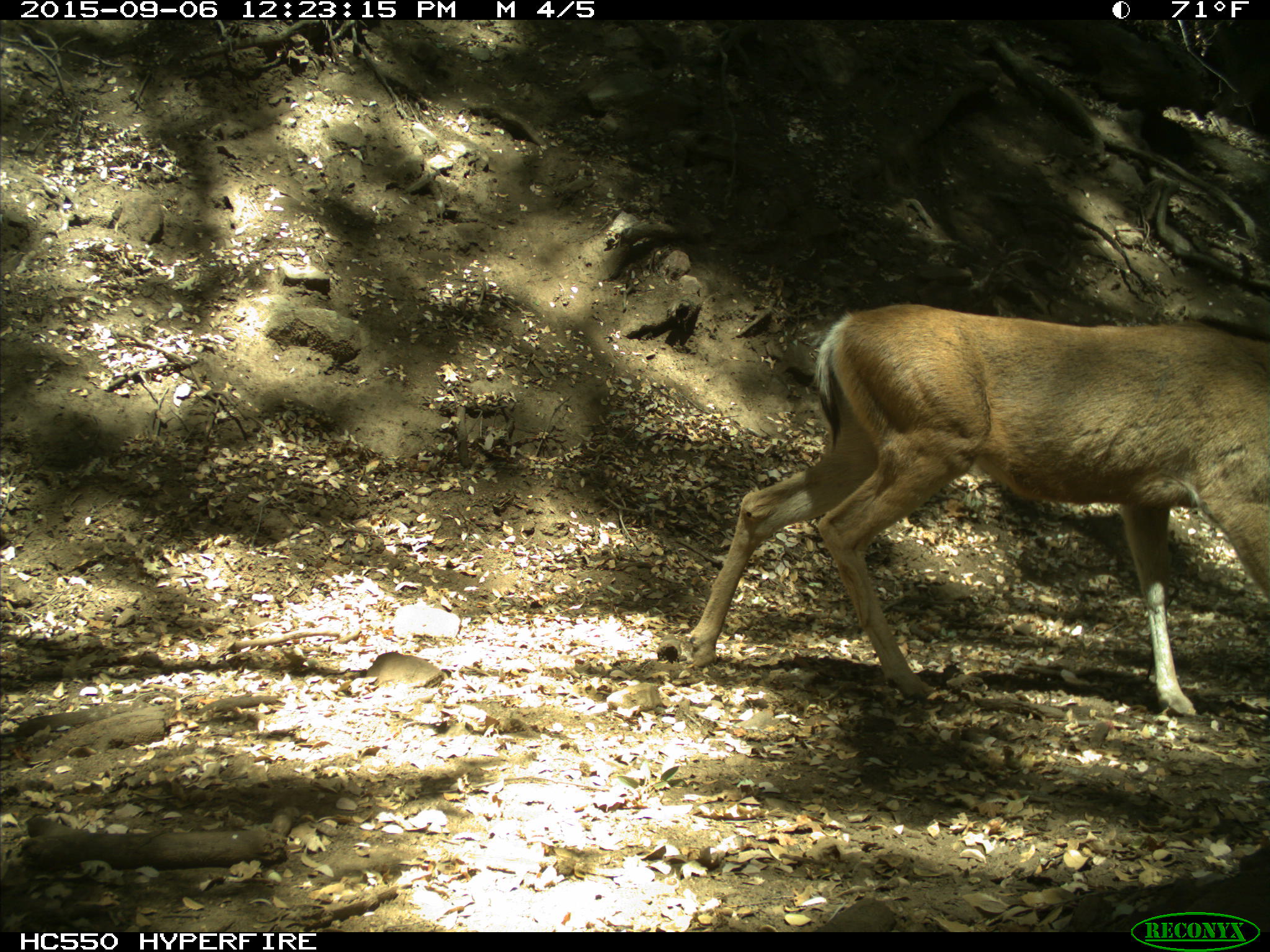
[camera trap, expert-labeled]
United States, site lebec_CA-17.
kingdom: Animalia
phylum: Chordata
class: Mammalia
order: Artiodactyla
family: Cervidae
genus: Odocoileus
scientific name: Odocoileus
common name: deer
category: unidentified deer